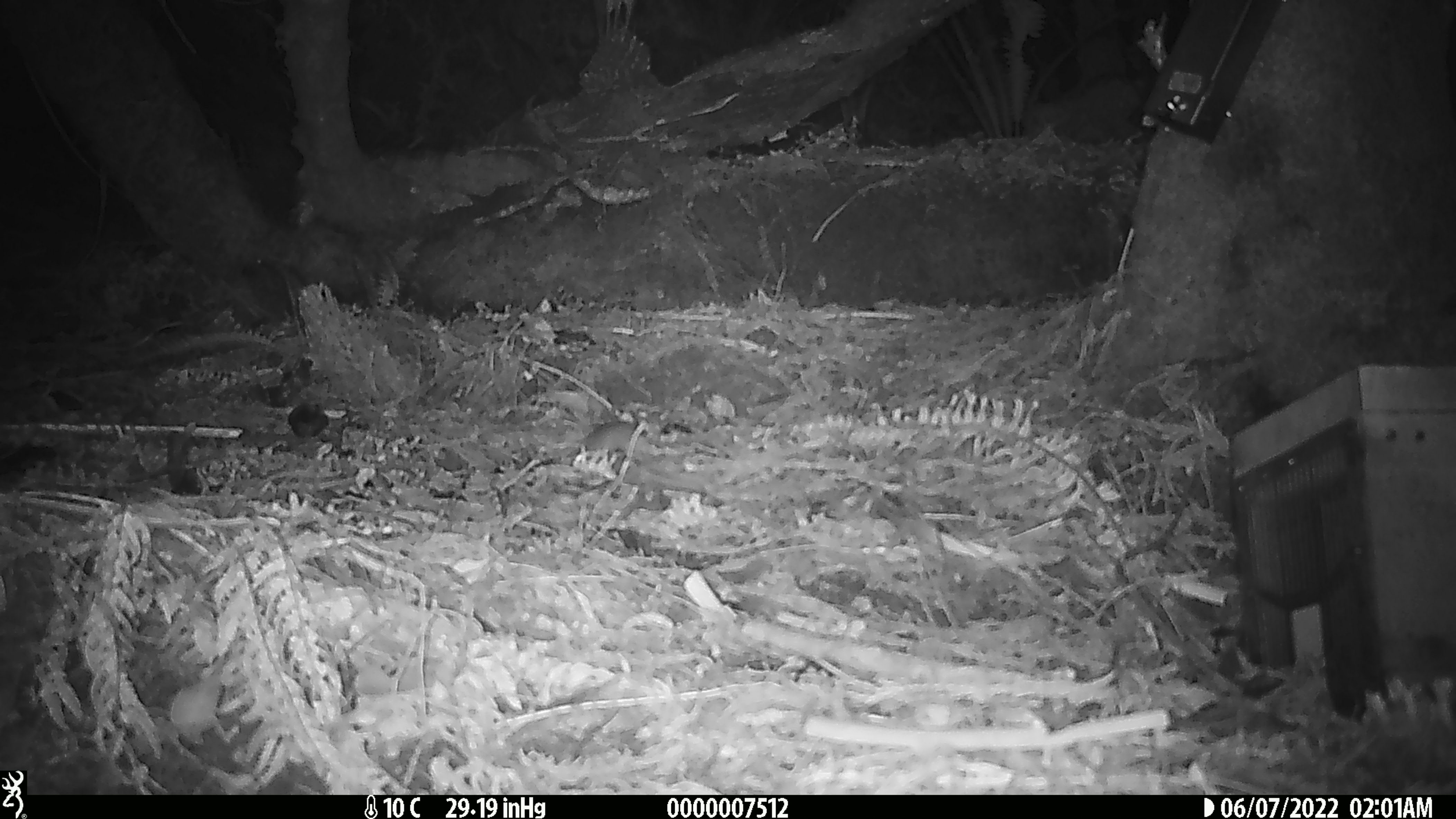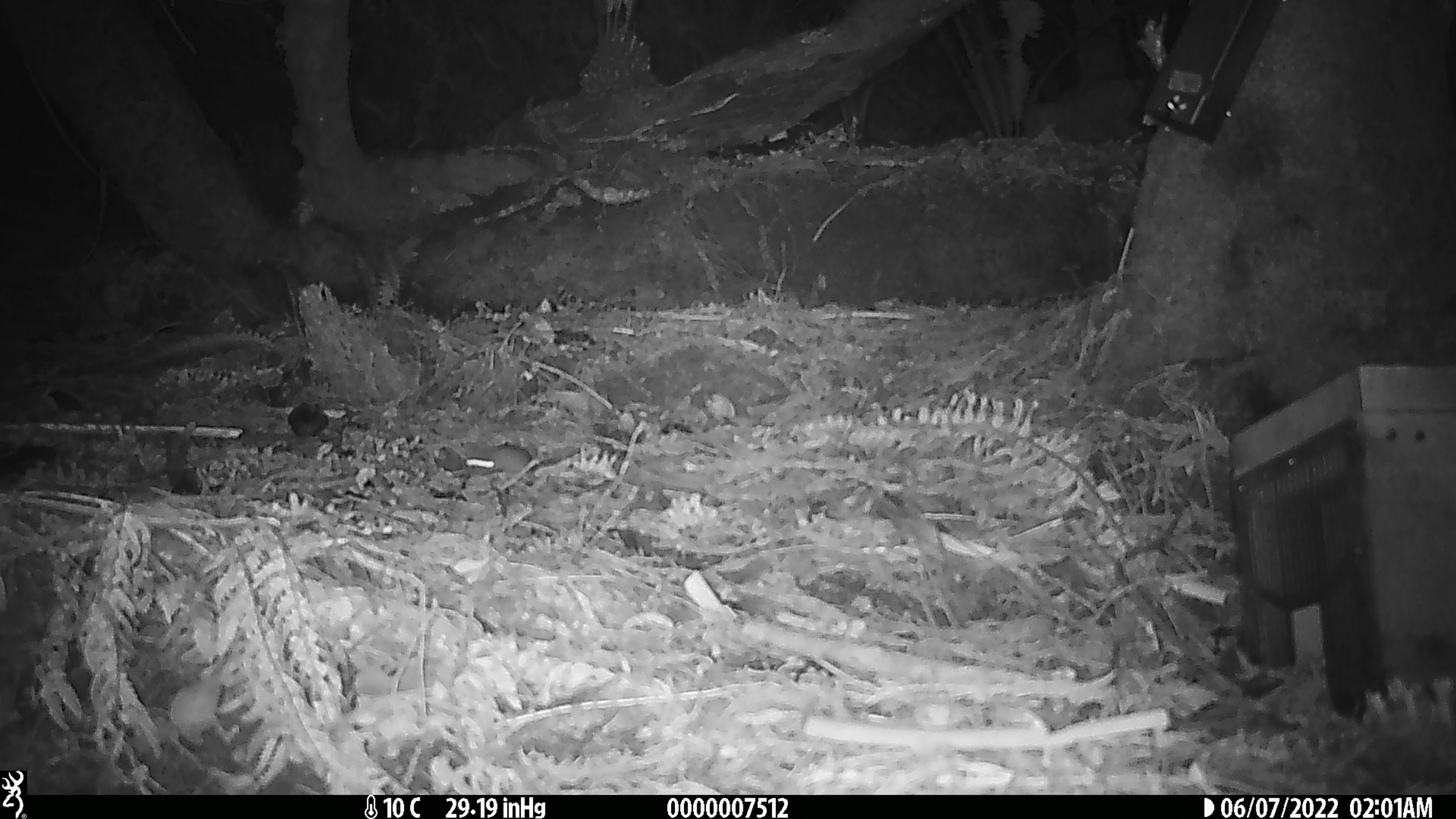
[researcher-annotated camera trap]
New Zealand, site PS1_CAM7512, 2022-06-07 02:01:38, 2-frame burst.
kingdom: Animalia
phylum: Chordata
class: Mammalia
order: Rodentia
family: Muridae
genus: Mus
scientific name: Mus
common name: mouse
Mouse (Mus).